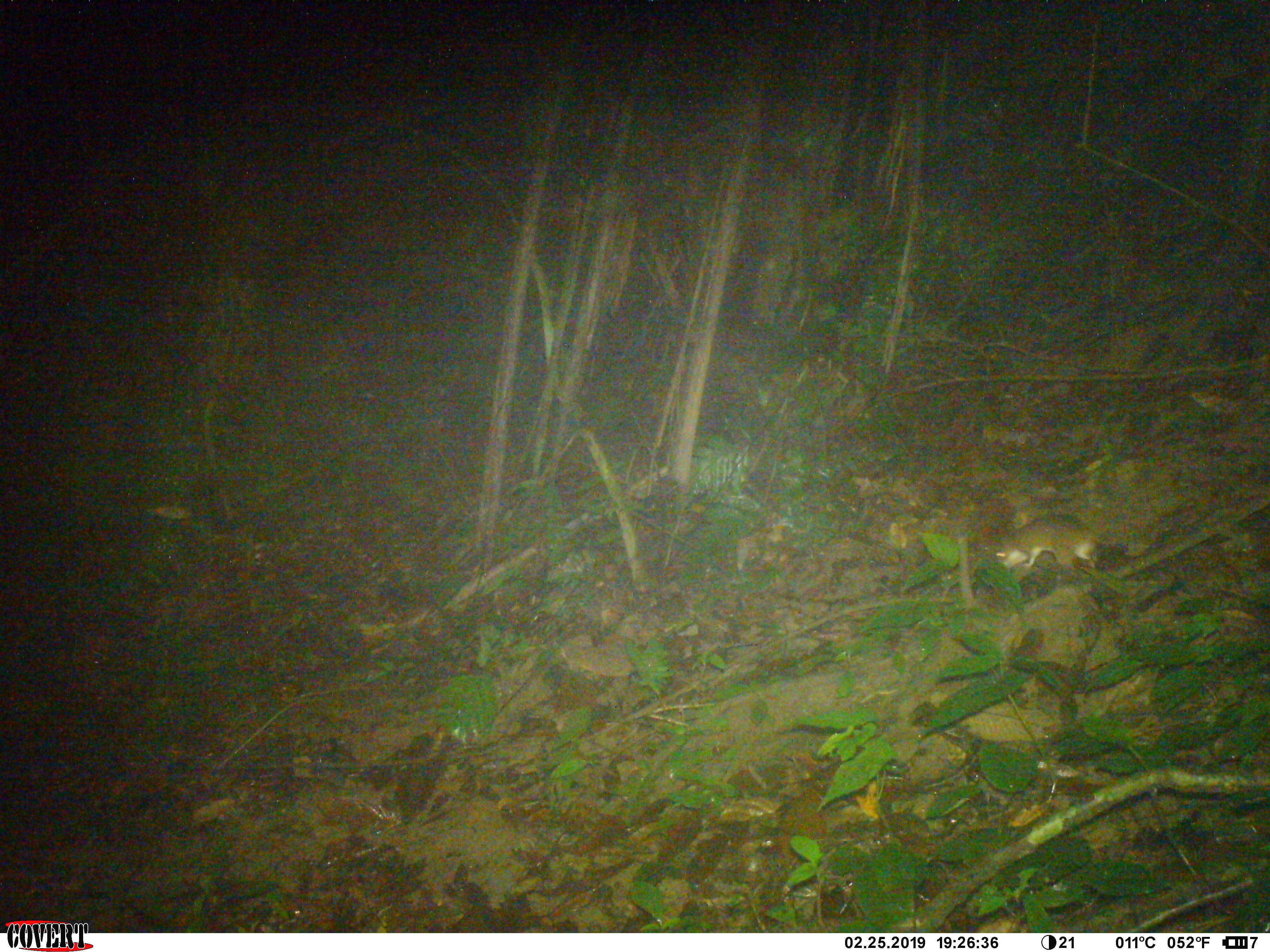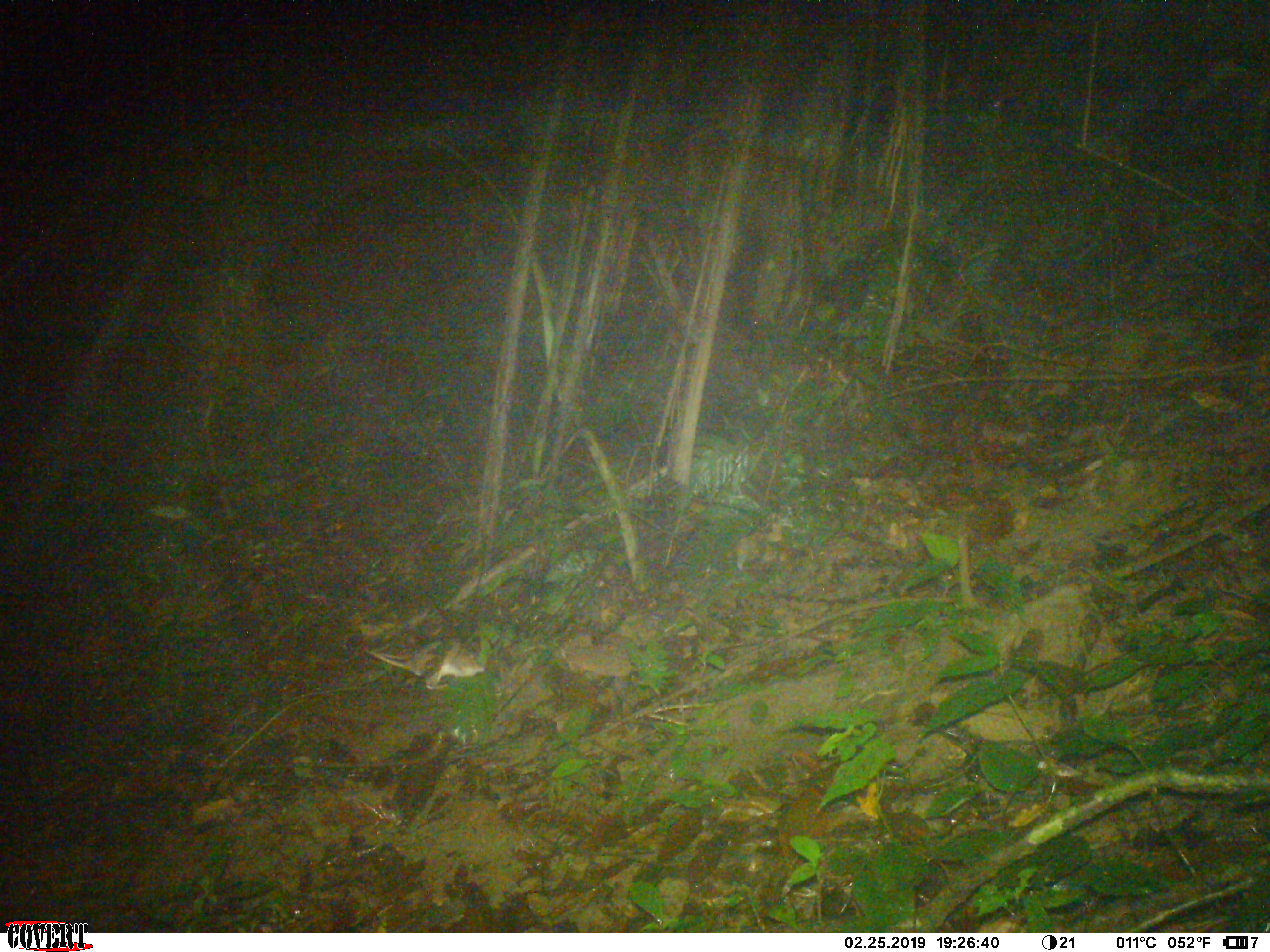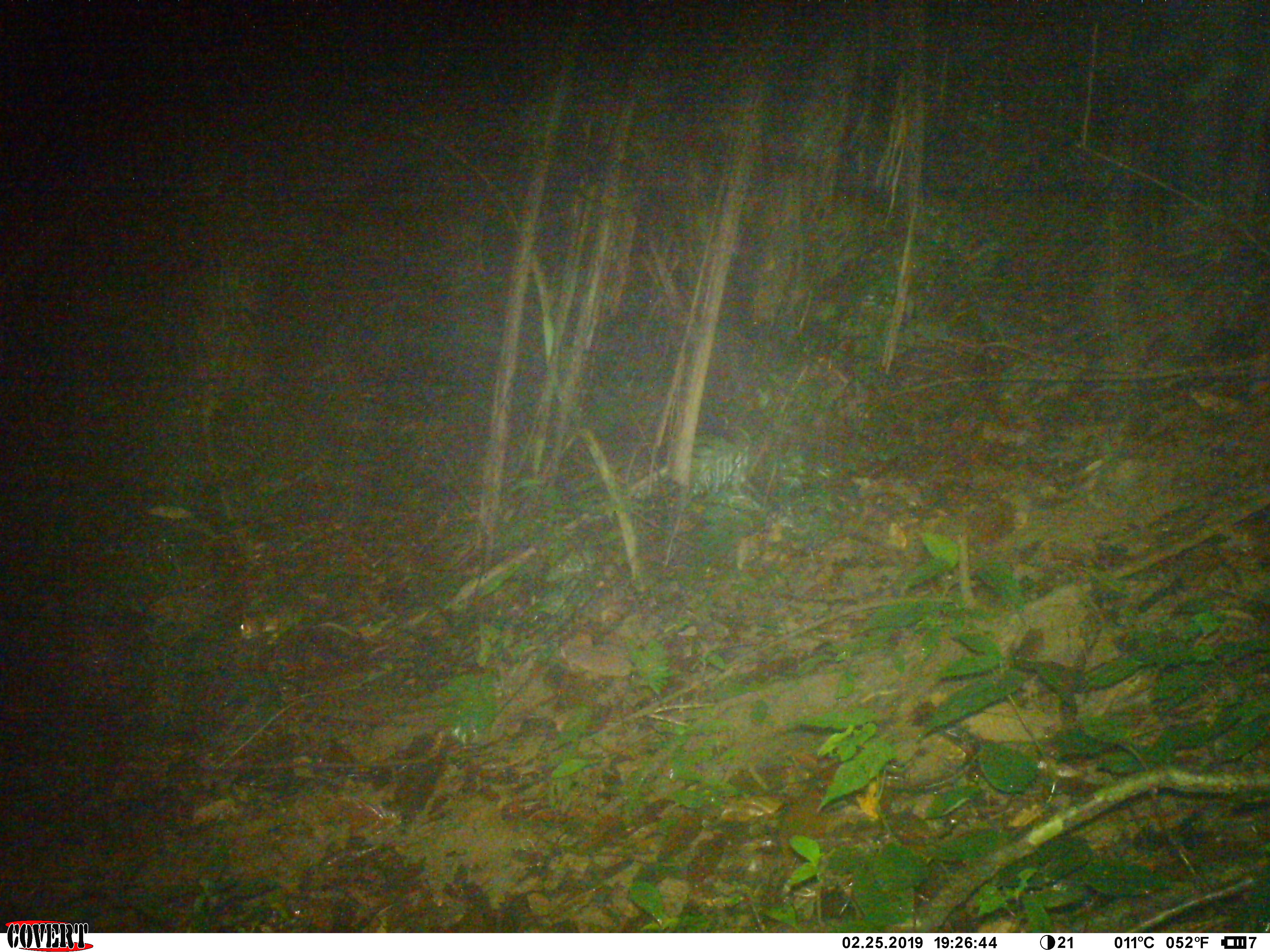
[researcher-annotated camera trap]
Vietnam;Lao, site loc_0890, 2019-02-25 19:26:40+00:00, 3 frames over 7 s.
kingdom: Animalia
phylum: Chordata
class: Mammalia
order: Rodentia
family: Muridae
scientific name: Muridae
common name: old-world mice and rats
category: unidentified murid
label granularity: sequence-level